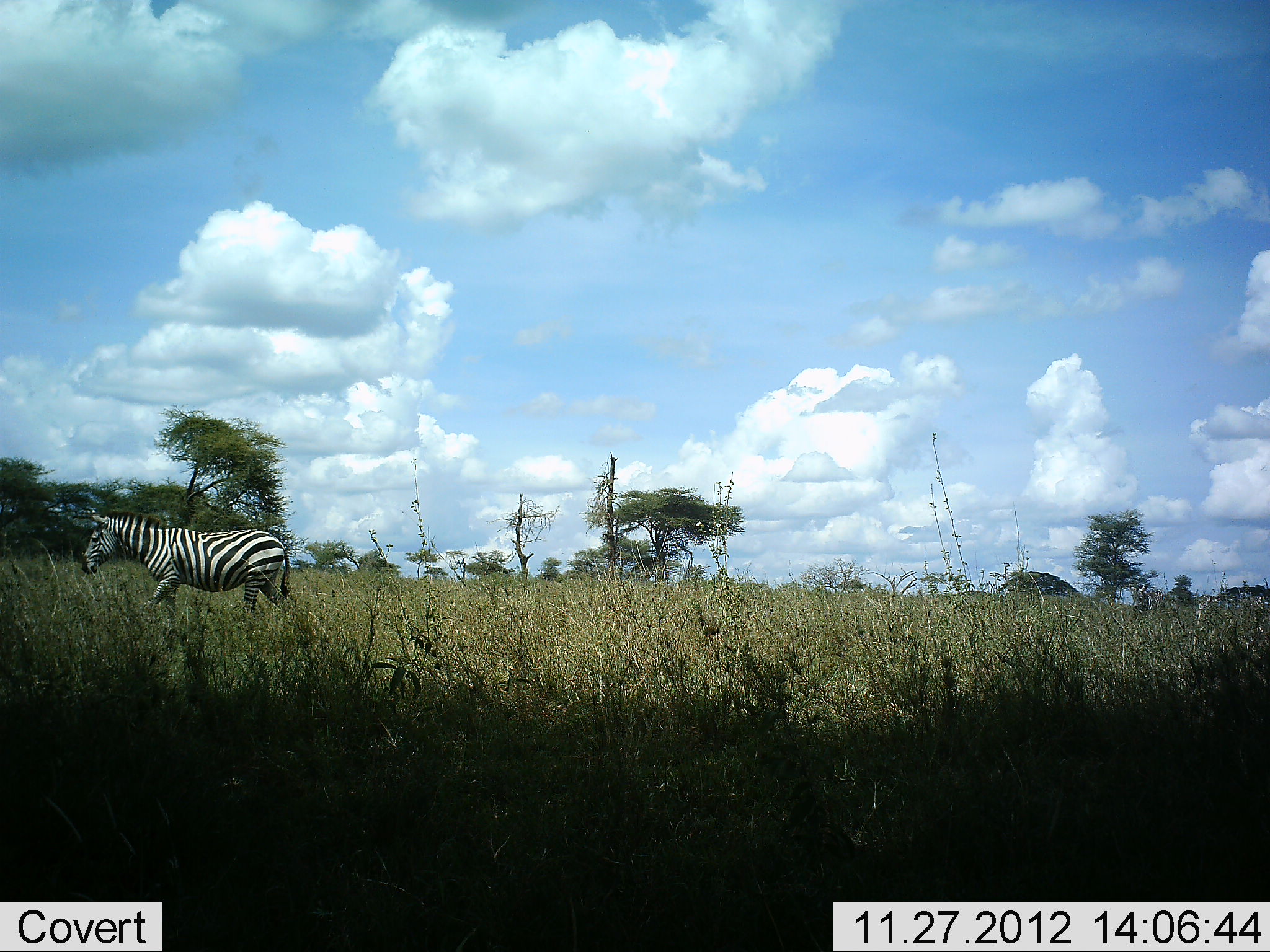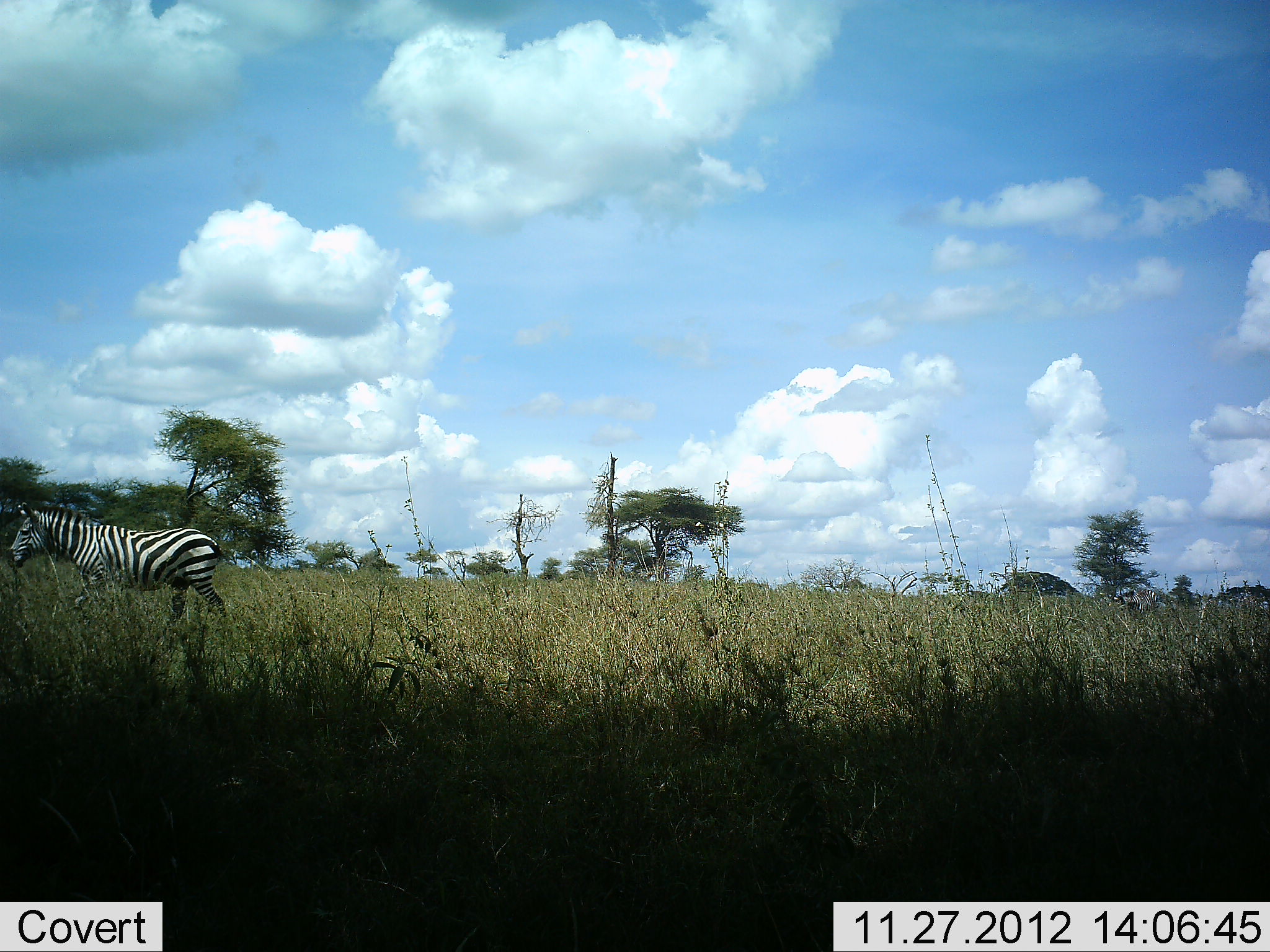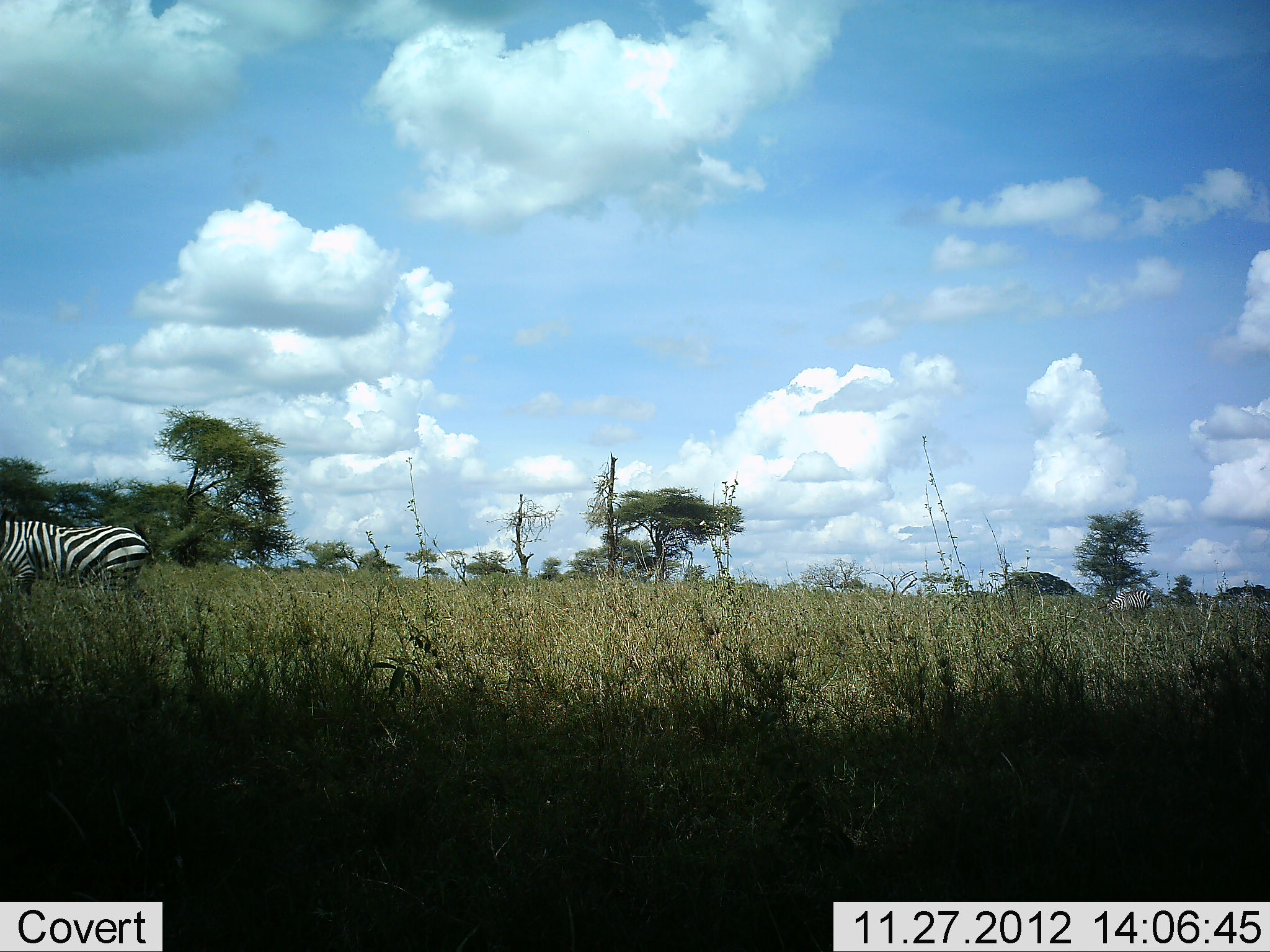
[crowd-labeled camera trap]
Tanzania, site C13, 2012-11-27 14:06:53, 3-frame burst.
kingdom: Animalia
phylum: Chordata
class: Mammalia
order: Perissodactyla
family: Equidae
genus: Equus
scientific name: Equus quagga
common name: plains zebra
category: zebra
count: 1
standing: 10%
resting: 0%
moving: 90%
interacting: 0%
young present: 0%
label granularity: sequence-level